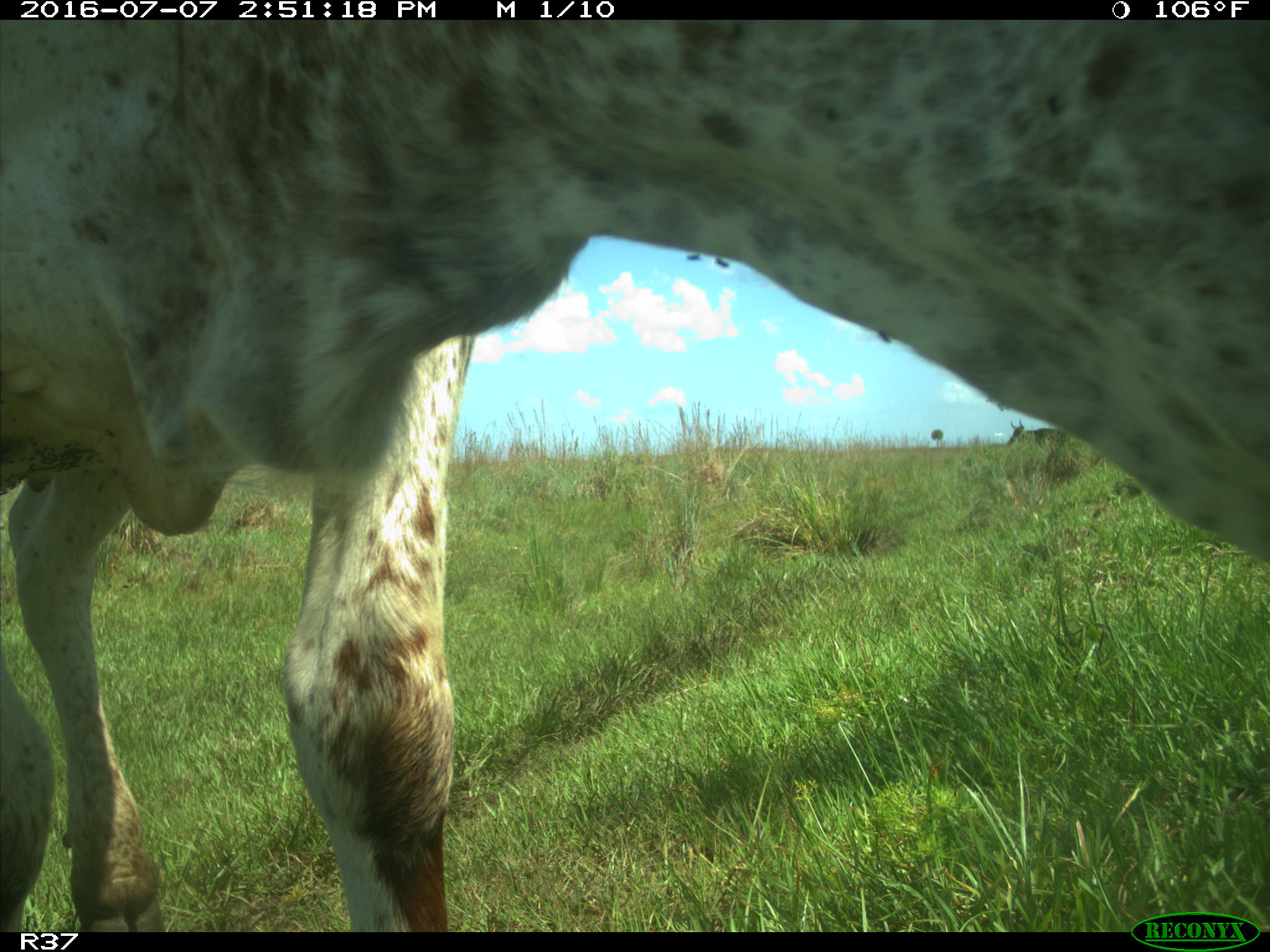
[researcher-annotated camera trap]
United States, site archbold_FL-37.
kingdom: Animalia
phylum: Chordata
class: Mammalia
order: Artiodactyla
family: Bovidae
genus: Bos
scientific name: Bos taurus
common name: domestic cow